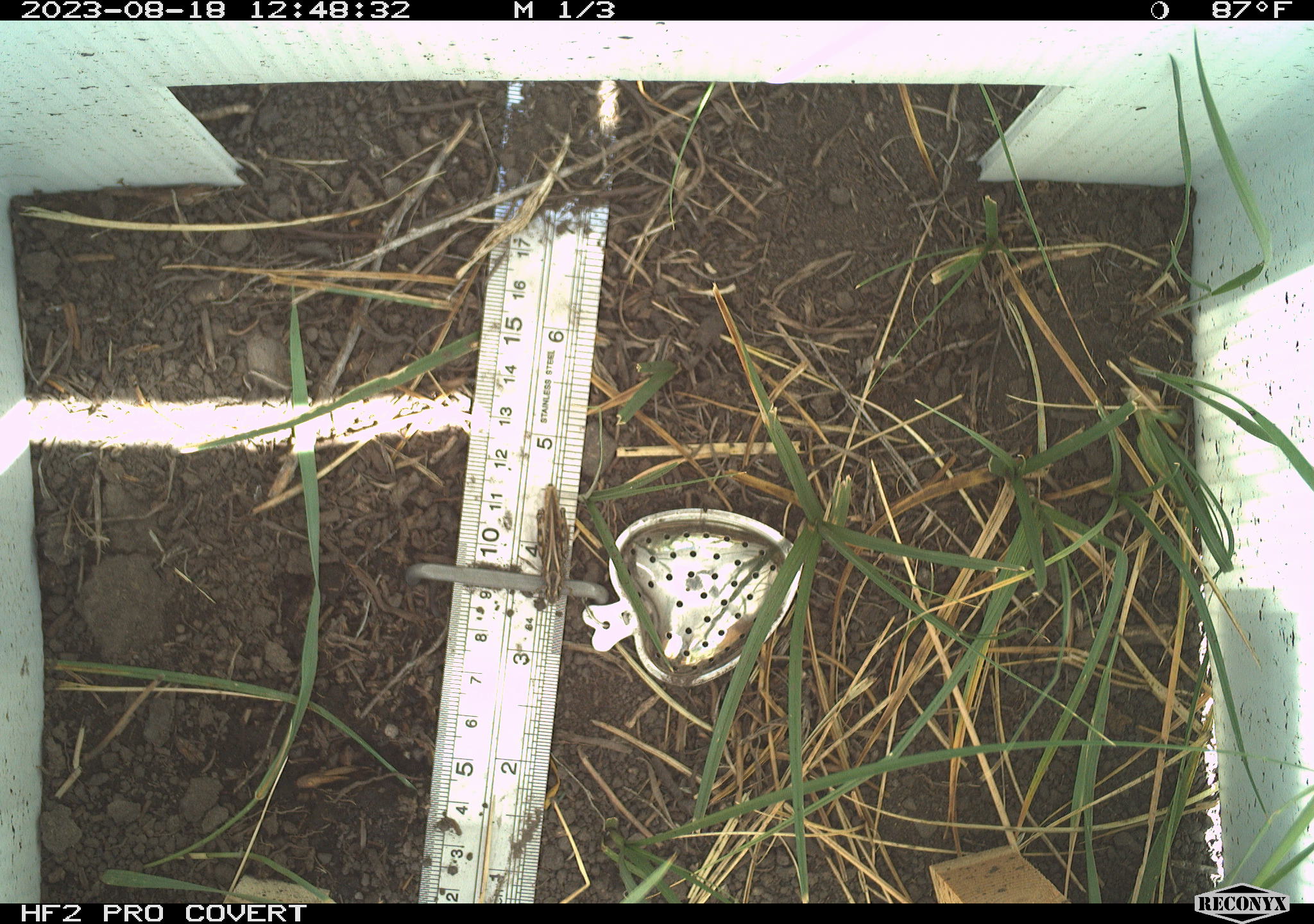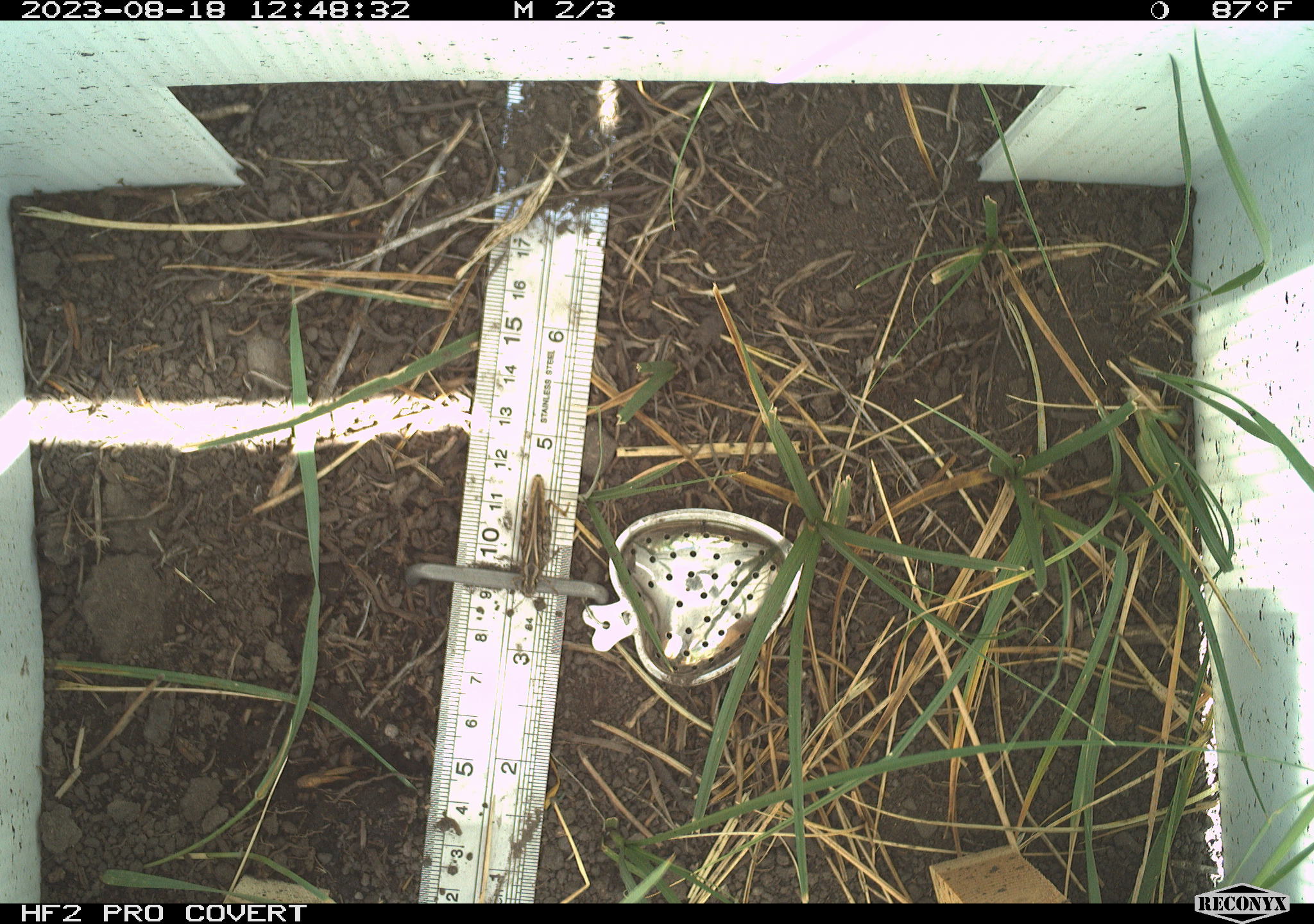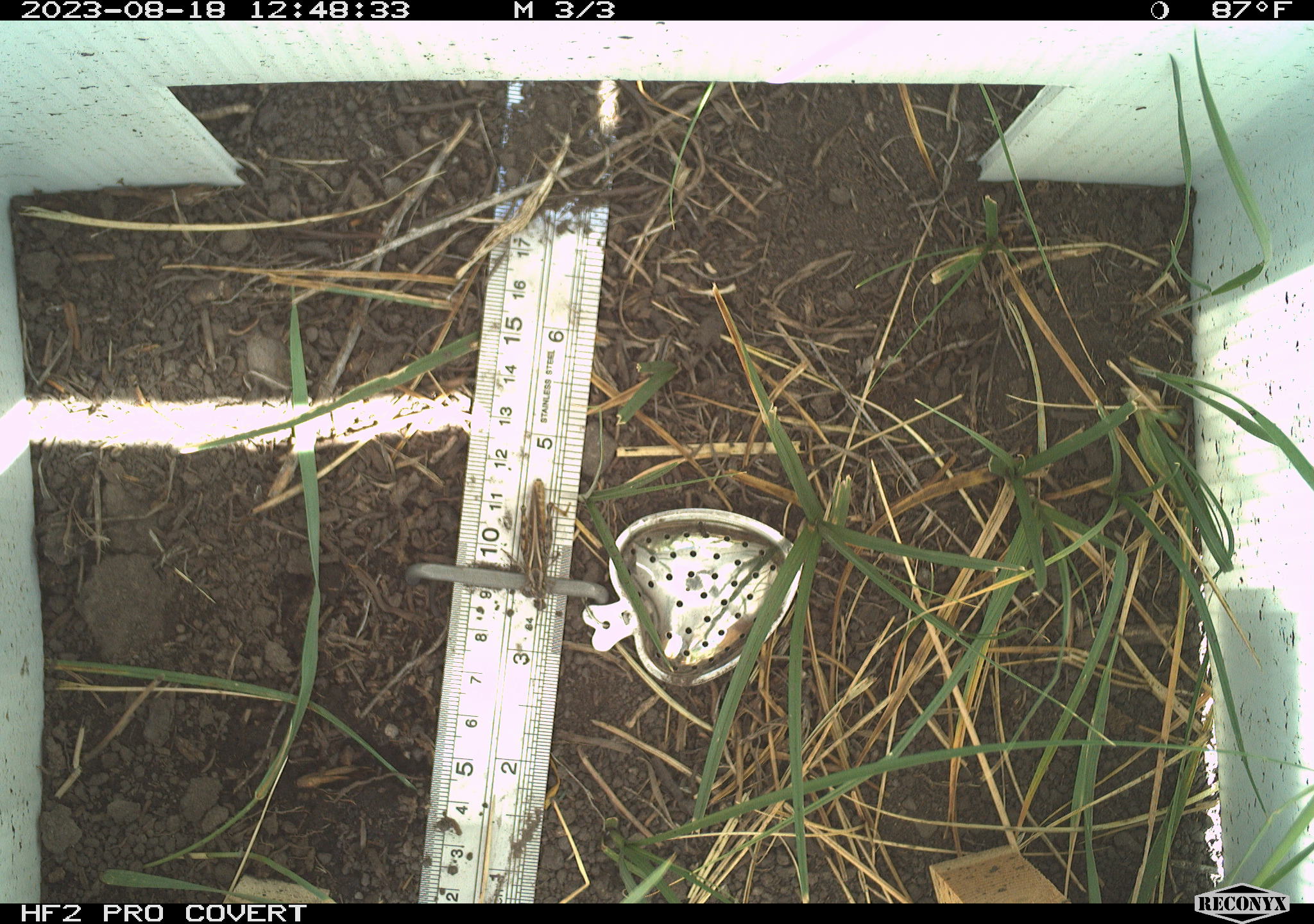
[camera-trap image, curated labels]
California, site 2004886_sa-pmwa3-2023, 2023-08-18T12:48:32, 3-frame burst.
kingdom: Animalia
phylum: Arthropoda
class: Insecta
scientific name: Insecta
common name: insect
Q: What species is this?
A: Insect (Insecta).